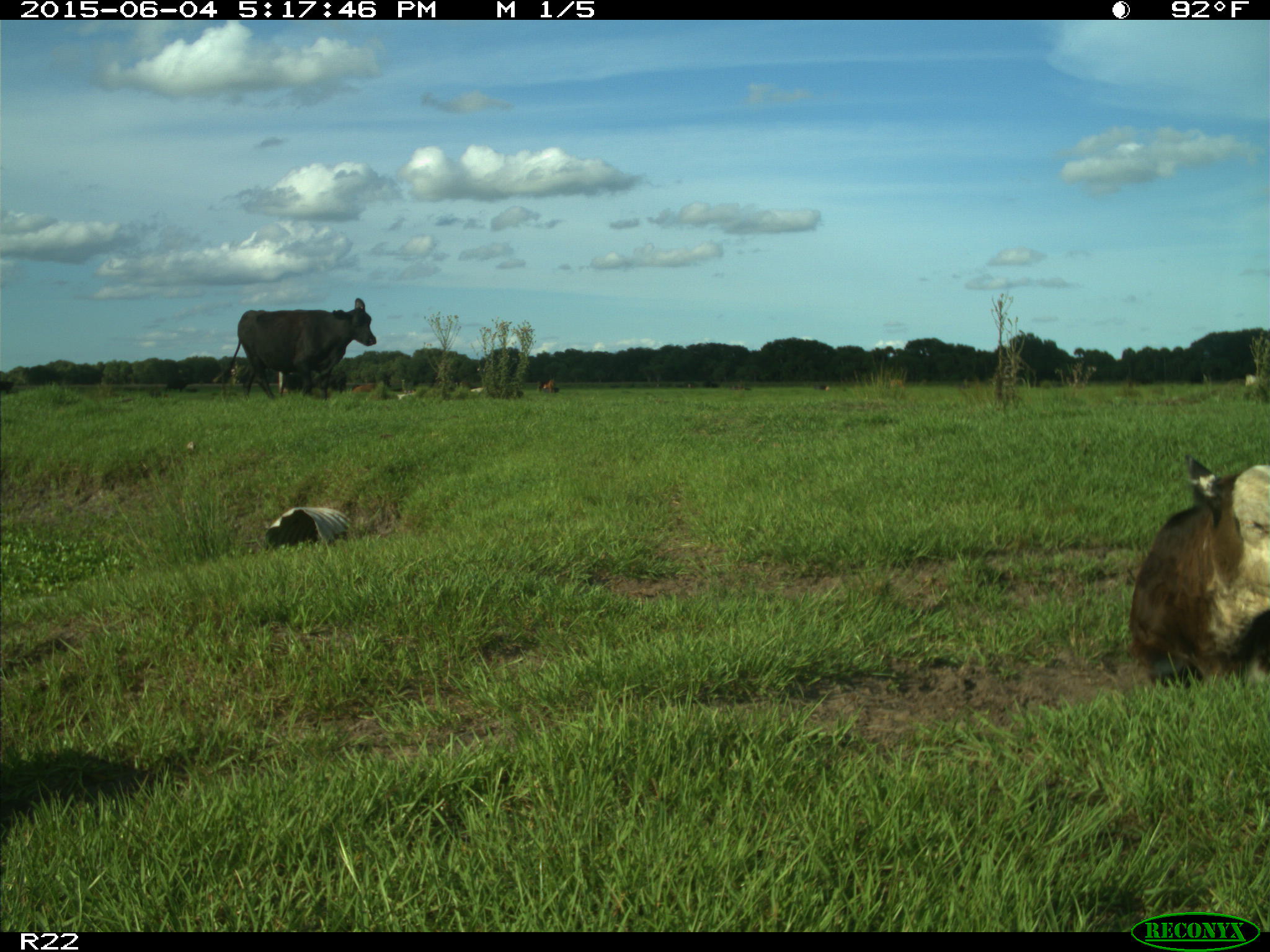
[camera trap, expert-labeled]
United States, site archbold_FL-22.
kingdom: Animalia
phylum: Chordata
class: Mammalia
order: Artiodactyla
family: Bovidae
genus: Bos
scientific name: Bos taurus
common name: domestic cow